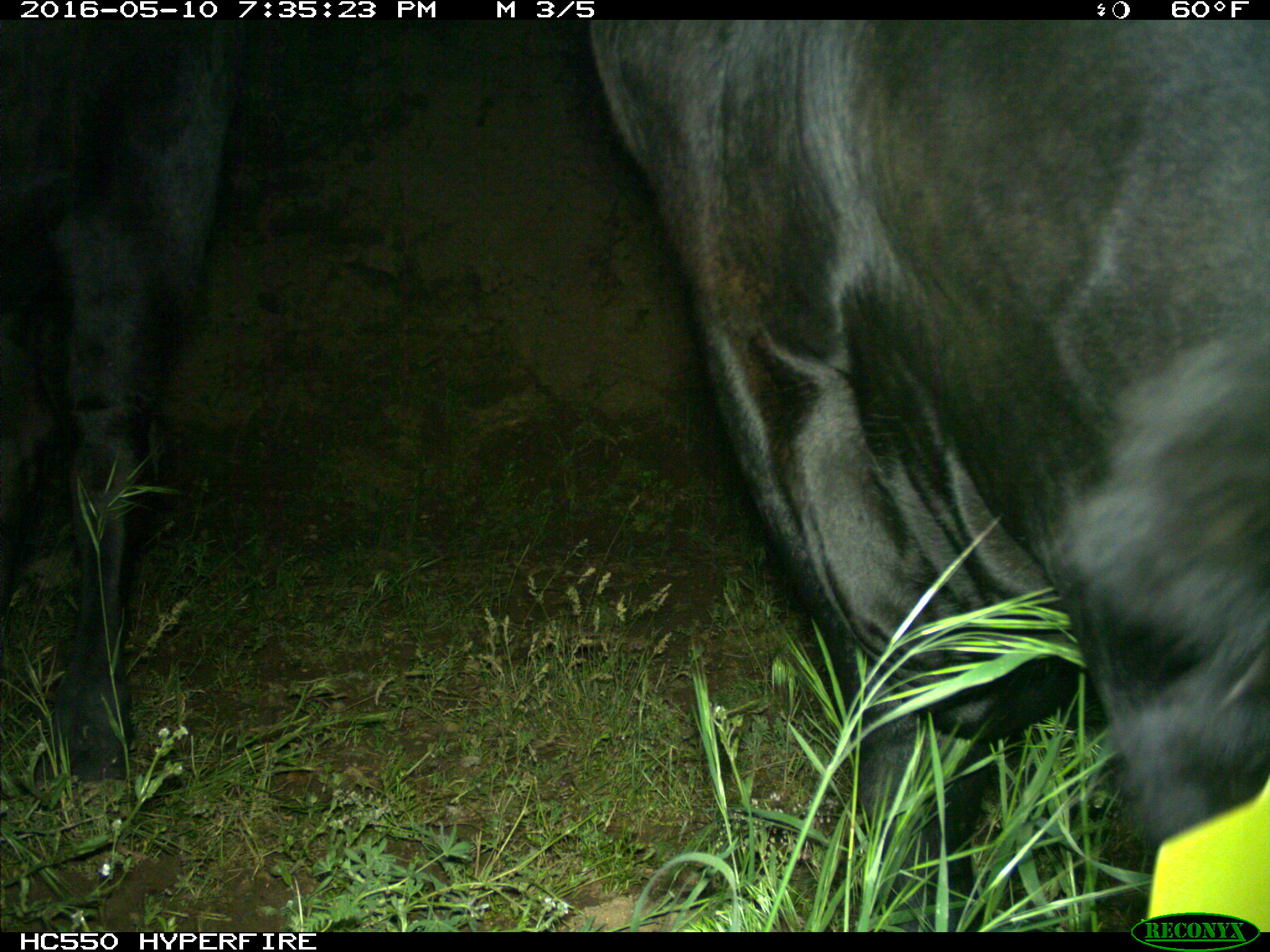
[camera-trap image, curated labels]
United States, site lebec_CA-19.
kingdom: Animalia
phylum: Chordata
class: Mammalia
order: Artiodactyla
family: Bovidae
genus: Bos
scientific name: Bos taurus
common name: domestic cow